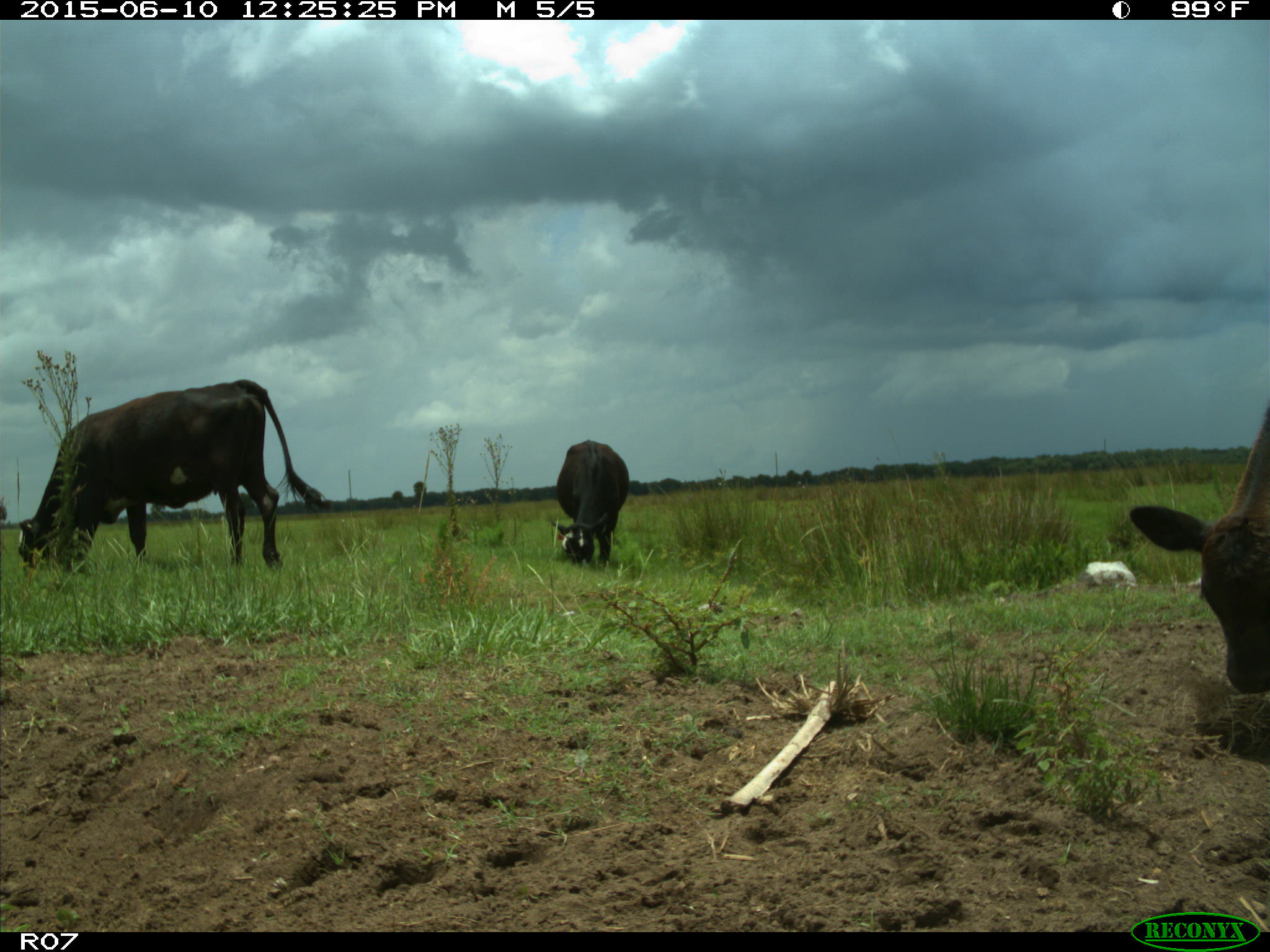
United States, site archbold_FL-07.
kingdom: Animalia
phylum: Chordata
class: Mammalia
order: Artiodactyla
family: Bovidae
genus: Bos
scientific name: Bos taurus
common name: domestic cow